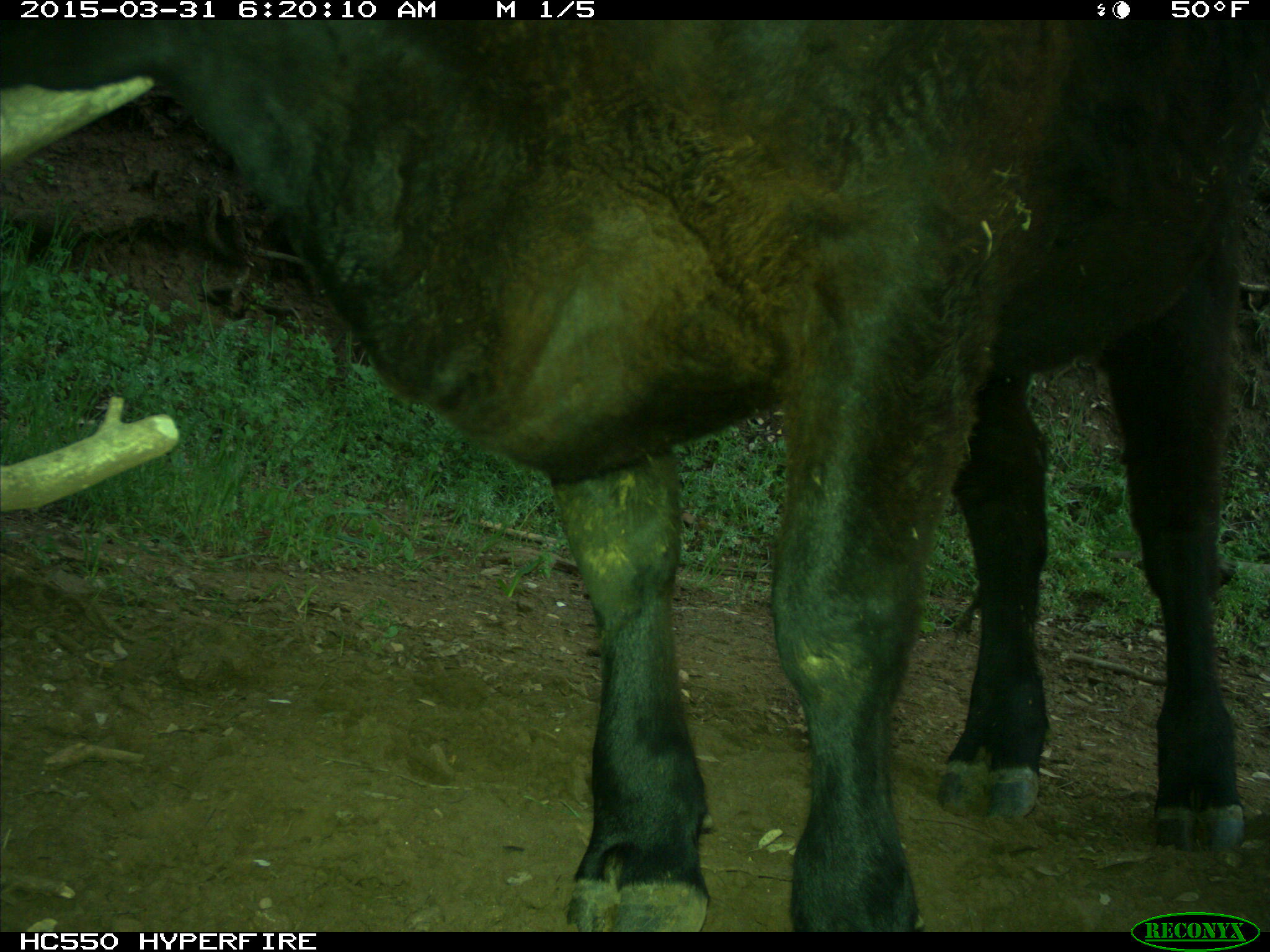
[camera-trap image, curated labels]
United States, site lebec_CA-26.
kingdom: Animalia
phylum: Chordata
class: Mammalia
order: Artiodactyla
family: Bovidae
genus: Bos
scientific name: Bos taurus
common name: domestic cow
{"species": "Bos taurus (domestic cow)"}